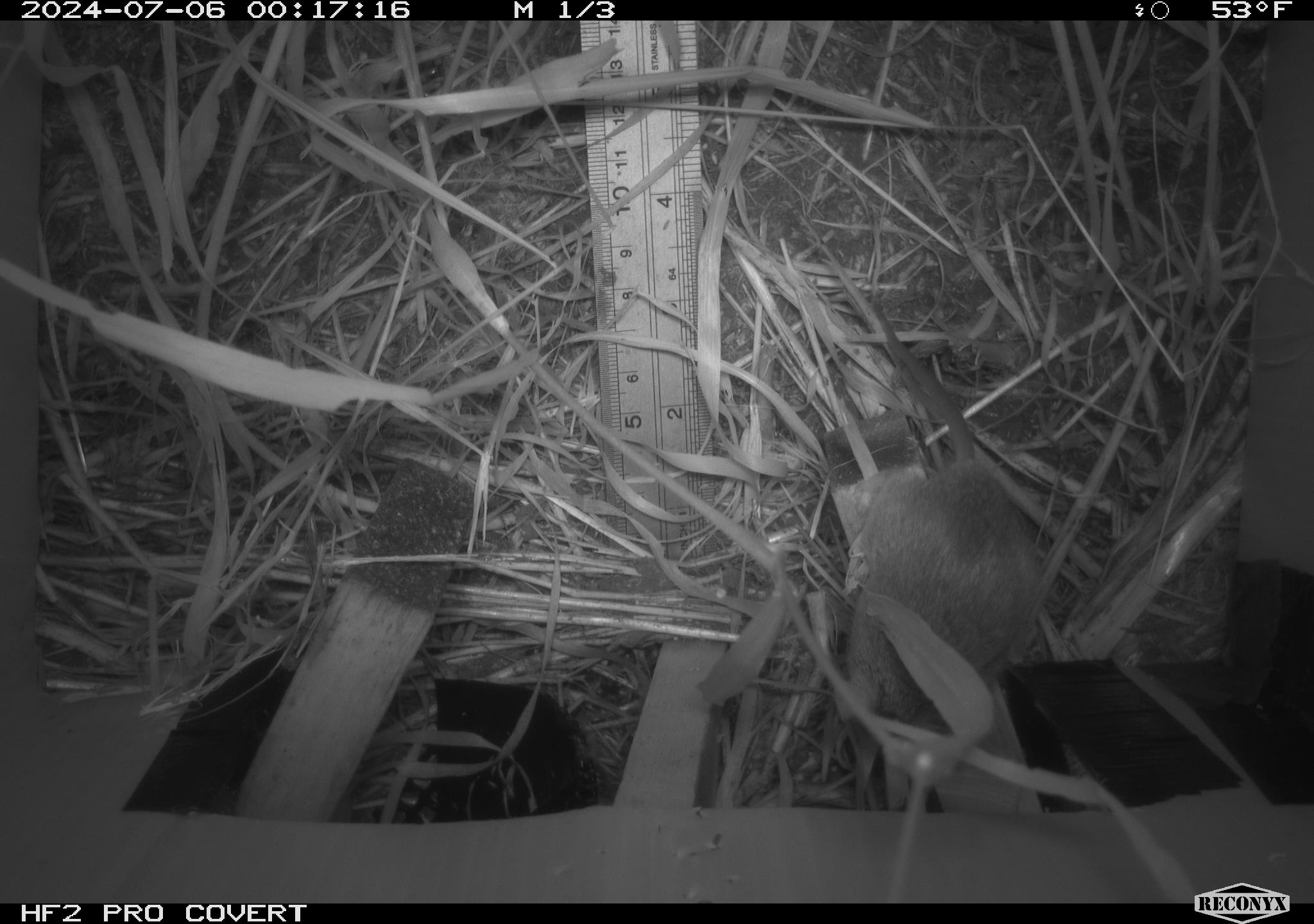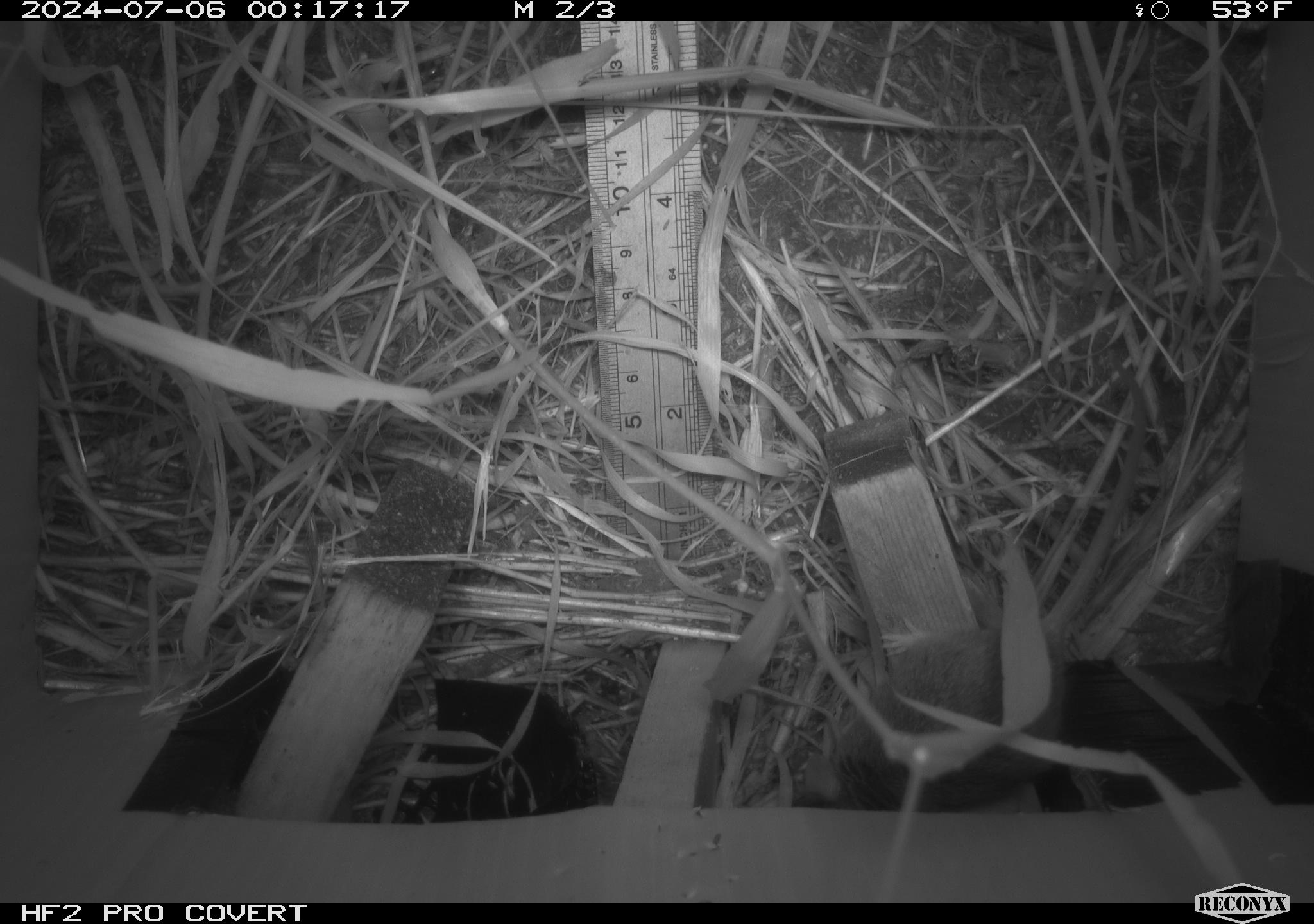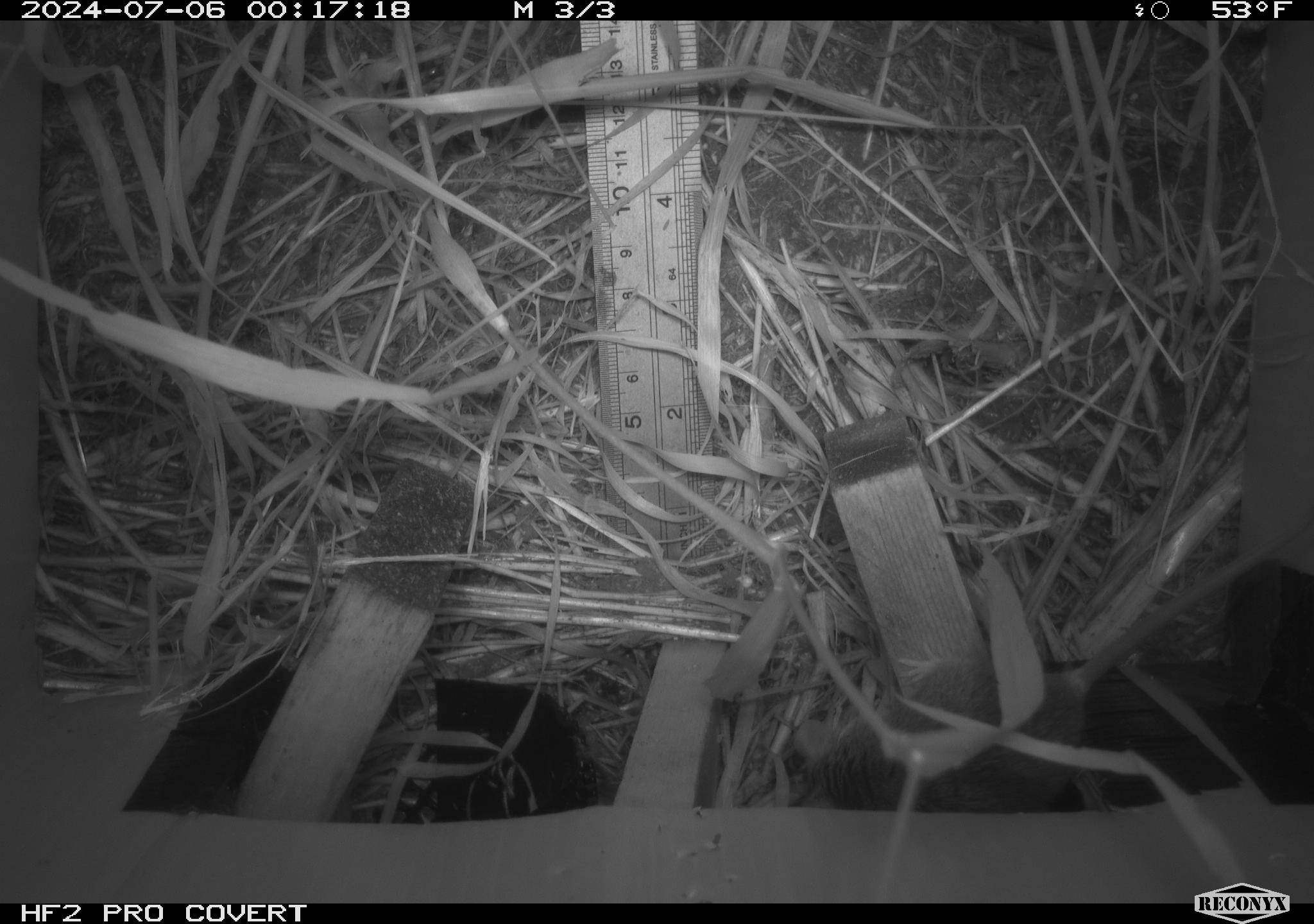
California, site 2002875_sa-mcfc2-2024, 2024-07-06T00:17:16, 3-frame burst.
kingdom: Animalia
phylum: Chordata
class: Mammalia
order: Rodentia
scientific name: Rodentia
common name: rodent